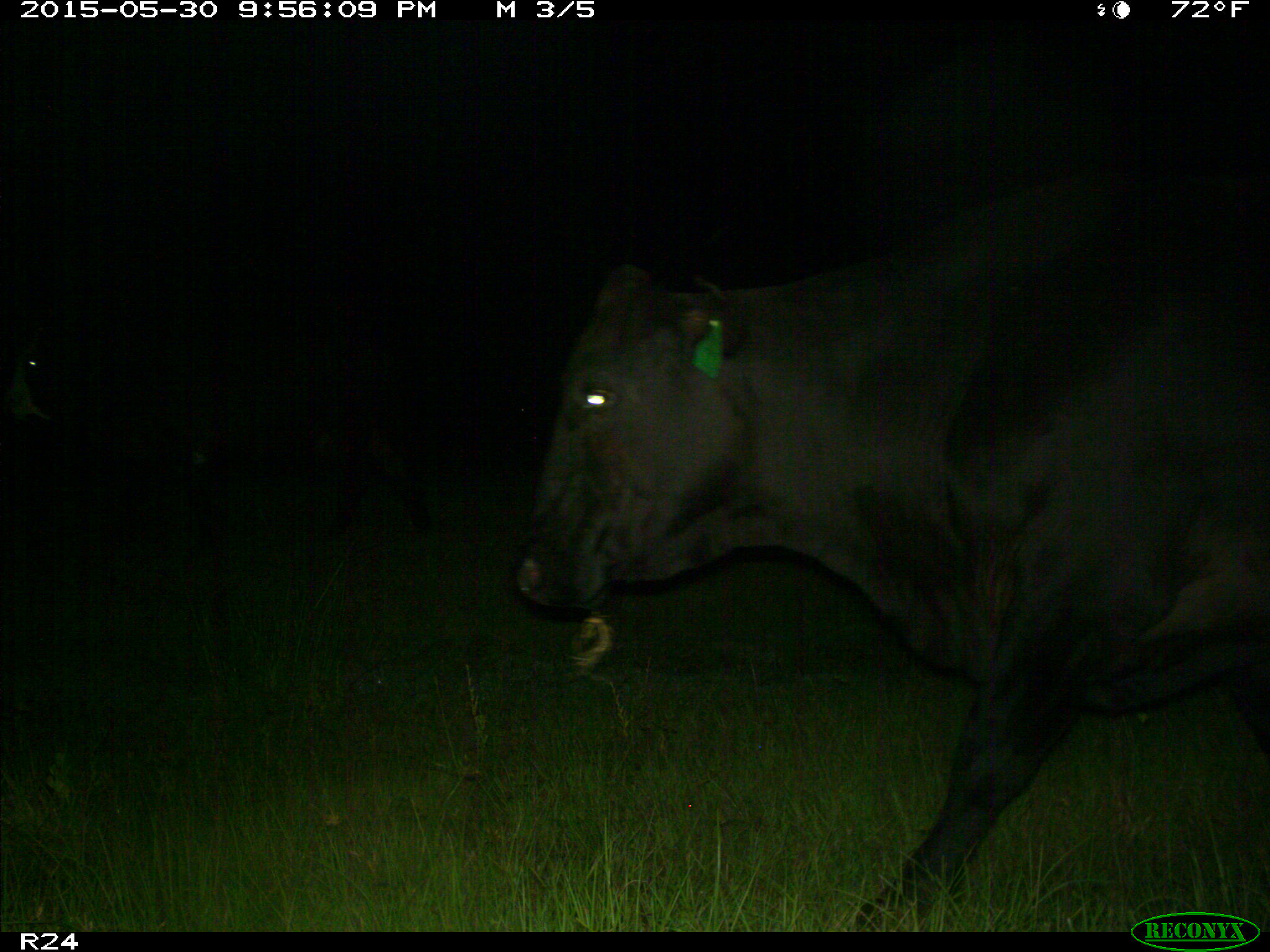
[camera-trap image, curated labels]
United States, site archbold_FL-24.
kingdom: Animalia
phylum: Chordata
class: Mammalia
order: Artiodactyla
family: Bovidae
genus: Bos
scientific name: Bos taurus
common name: domestic cow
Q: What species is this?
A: Bos taurus (domestic cow).